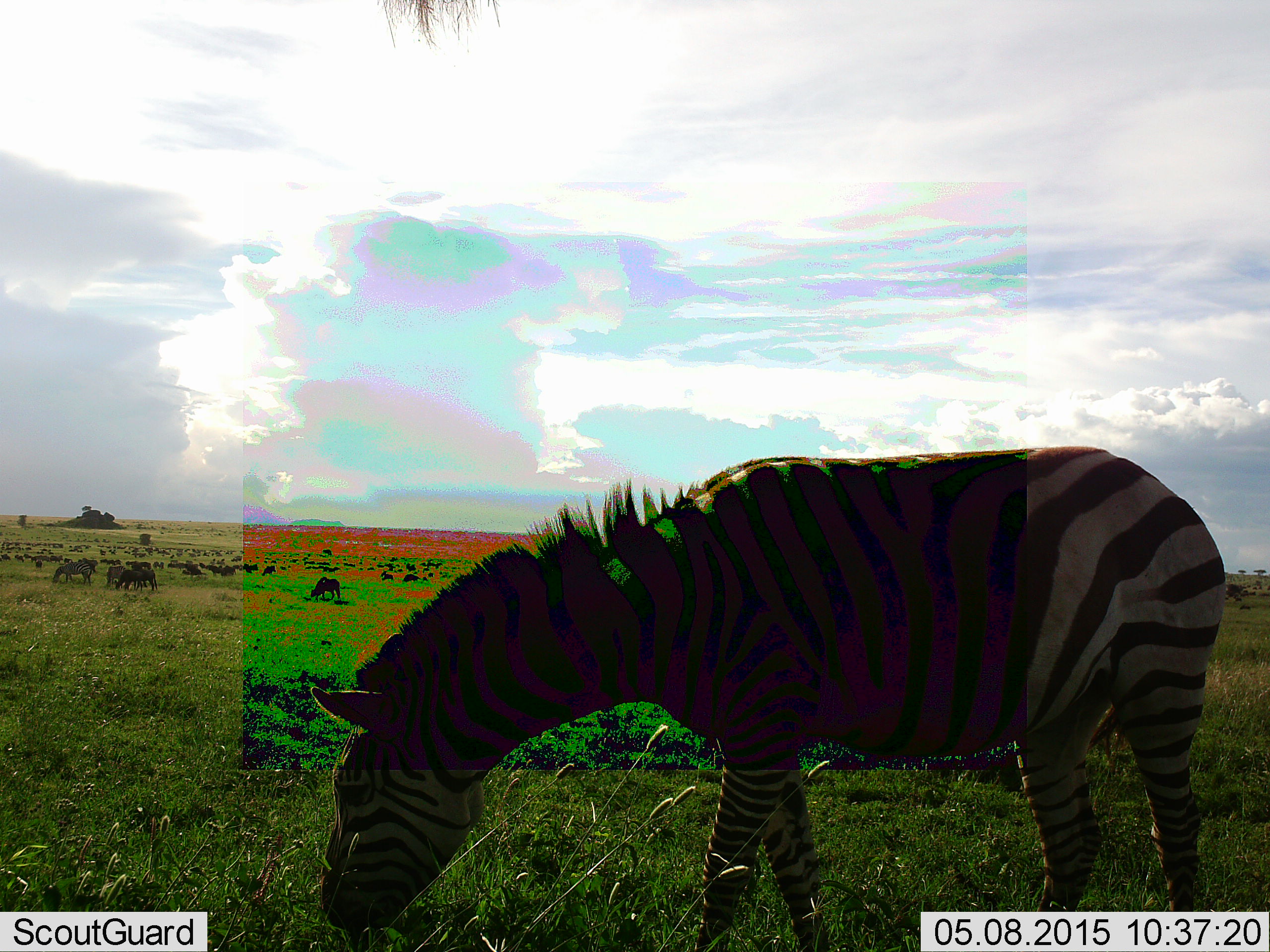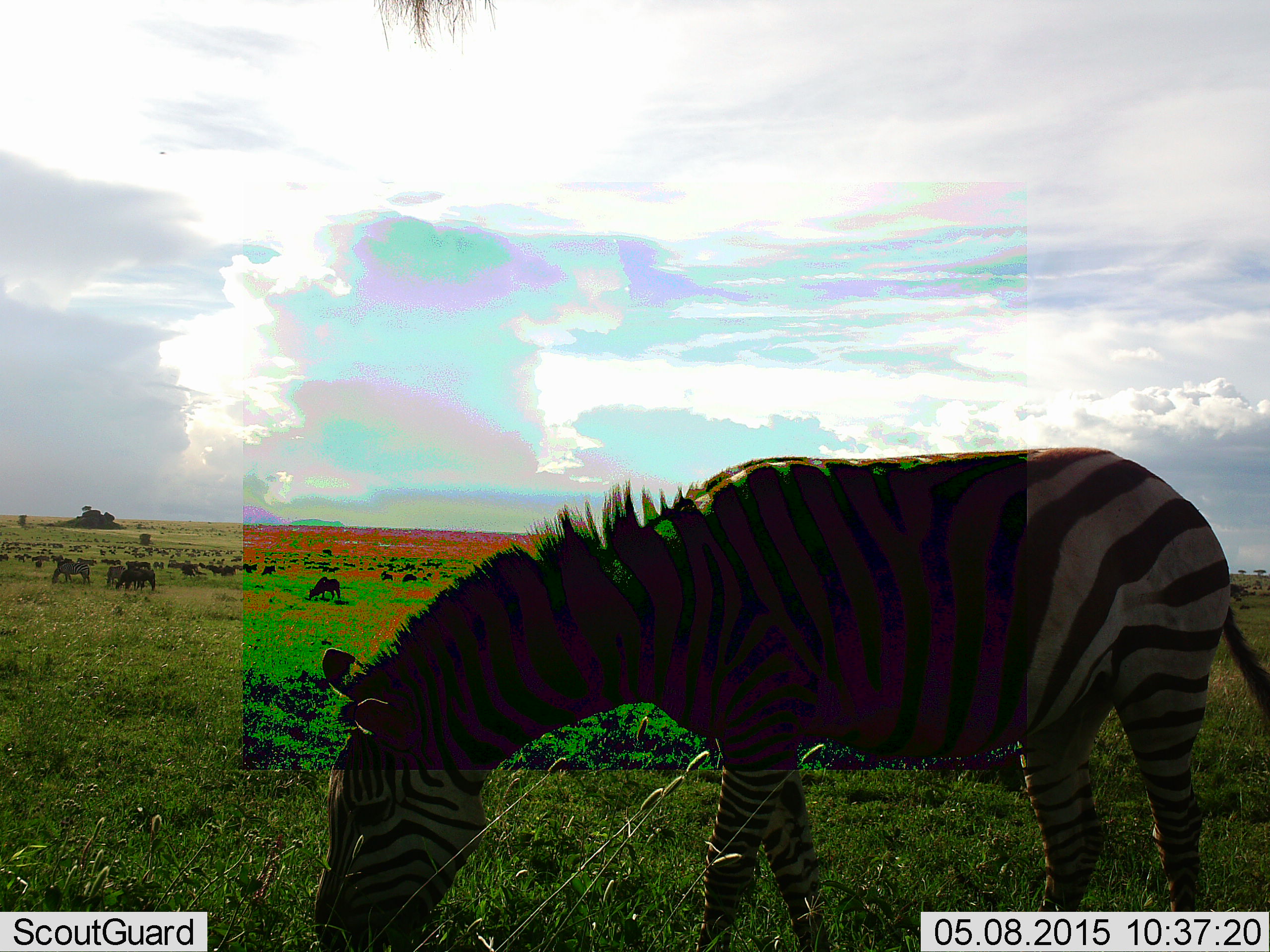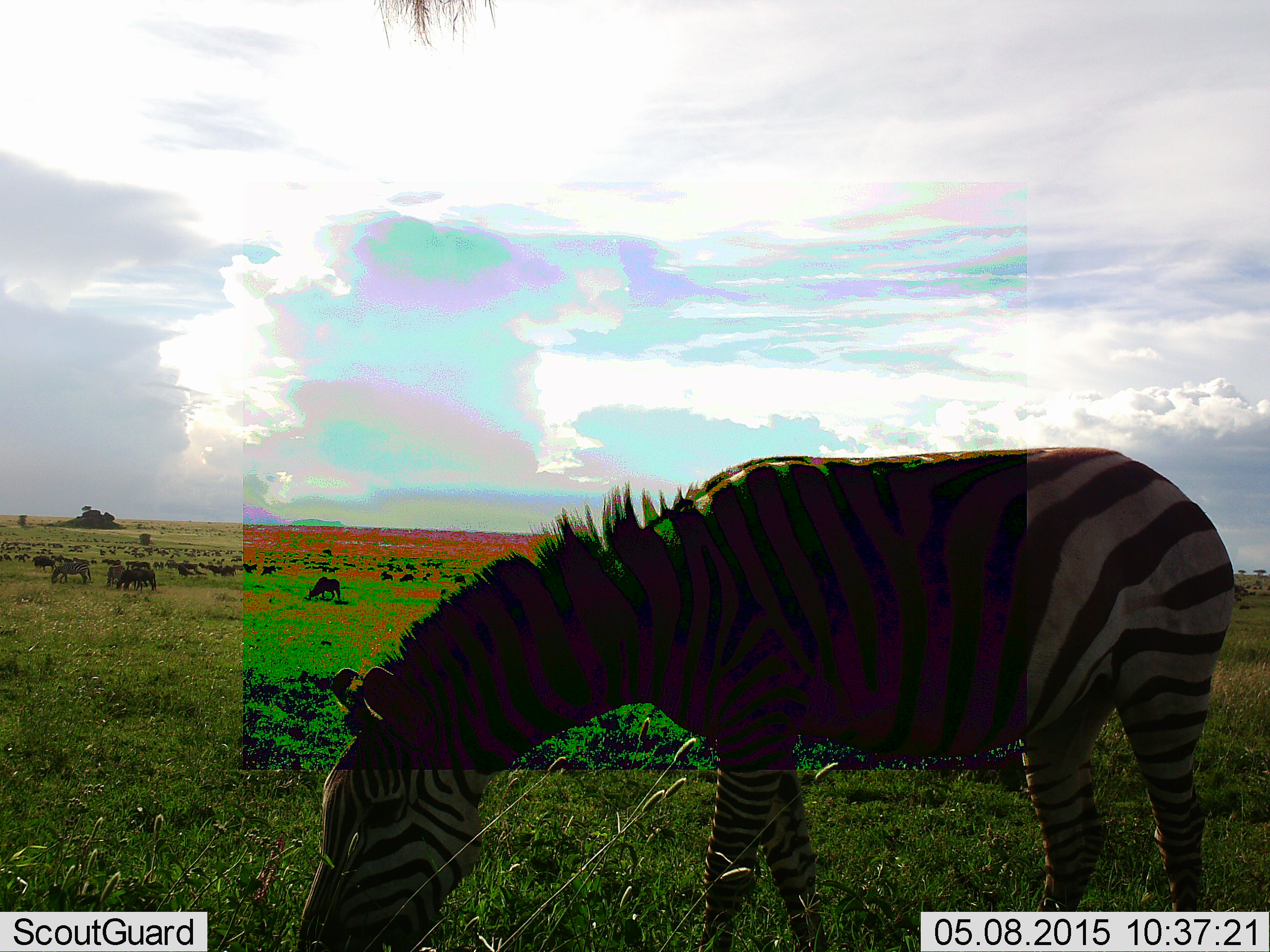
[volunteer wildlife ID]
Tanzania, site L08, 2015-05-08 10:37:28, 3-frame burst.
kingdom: Animalia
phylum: Chordata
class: Mammalia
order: Perissodactyla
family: Equidae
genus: Equus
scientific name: Equus quagga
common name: plains zebra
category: zebra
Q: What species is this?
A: Zebra (plains zebra) (Equus quagga).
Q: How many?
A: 3.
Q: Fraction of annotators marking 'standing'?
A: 27%.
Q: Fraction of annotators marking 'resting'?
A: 0%.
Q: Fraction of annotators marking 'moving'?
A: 7%.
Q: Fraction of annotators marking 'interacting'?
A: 0%.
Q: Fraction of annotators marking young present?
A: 0%.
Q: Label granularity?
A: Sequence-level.